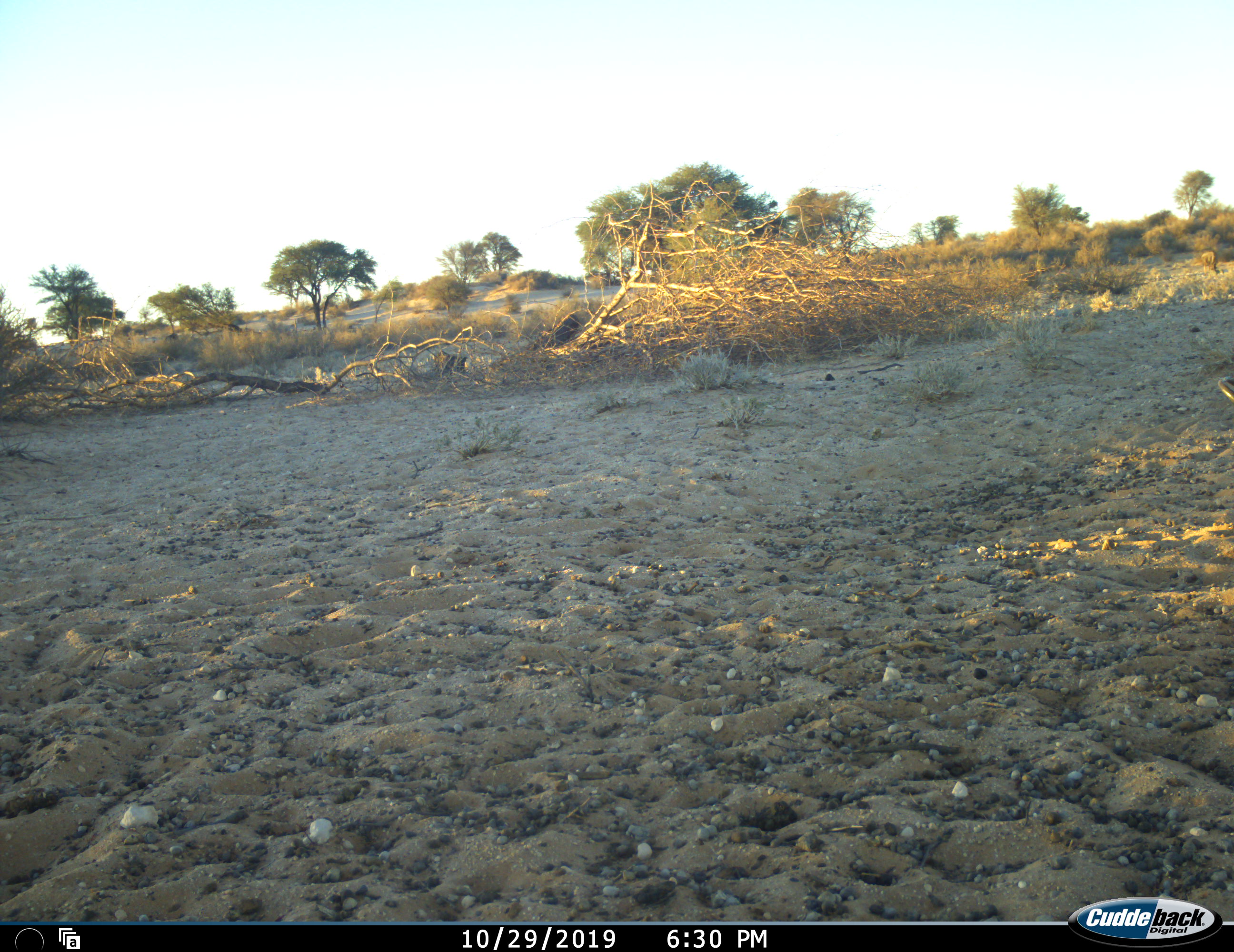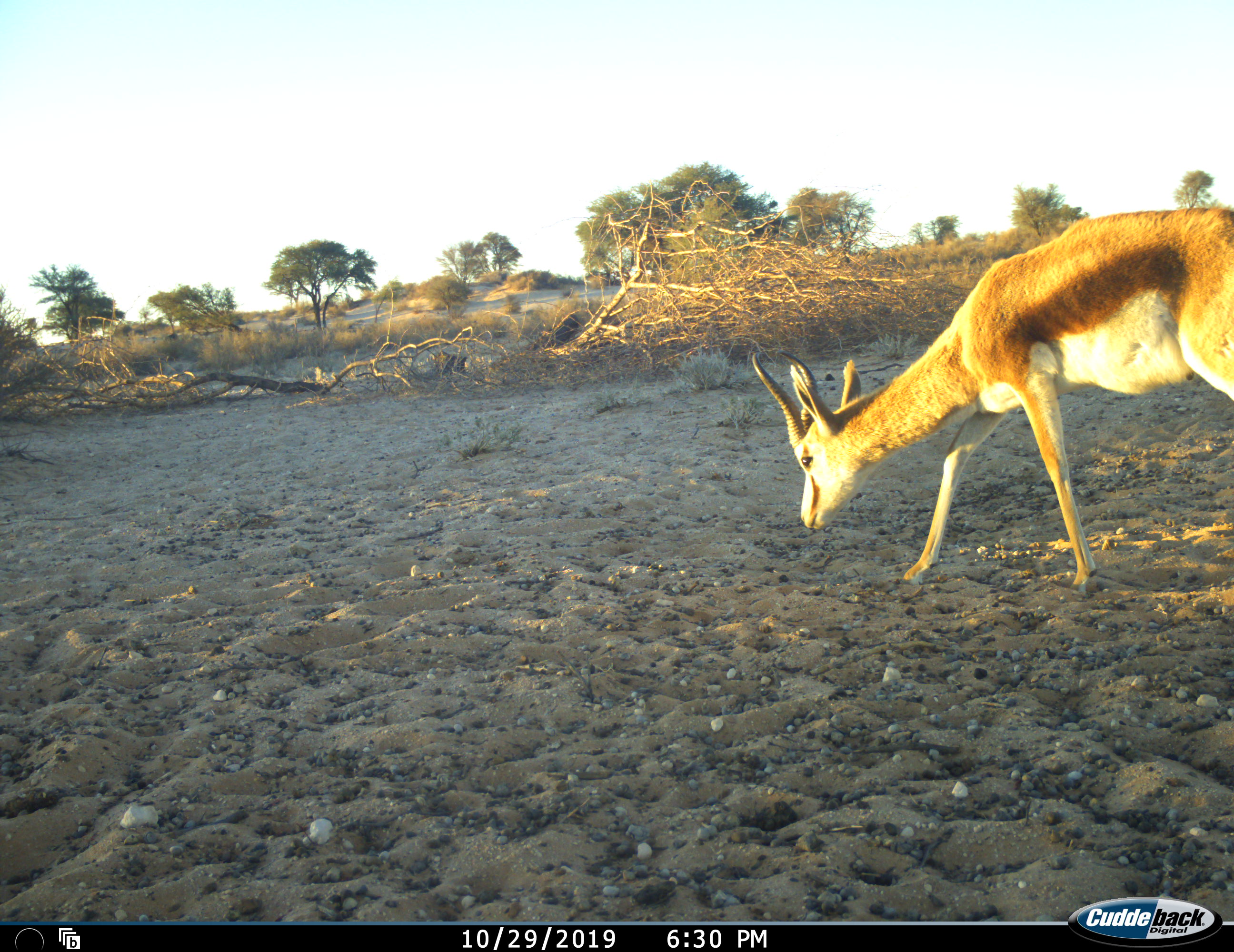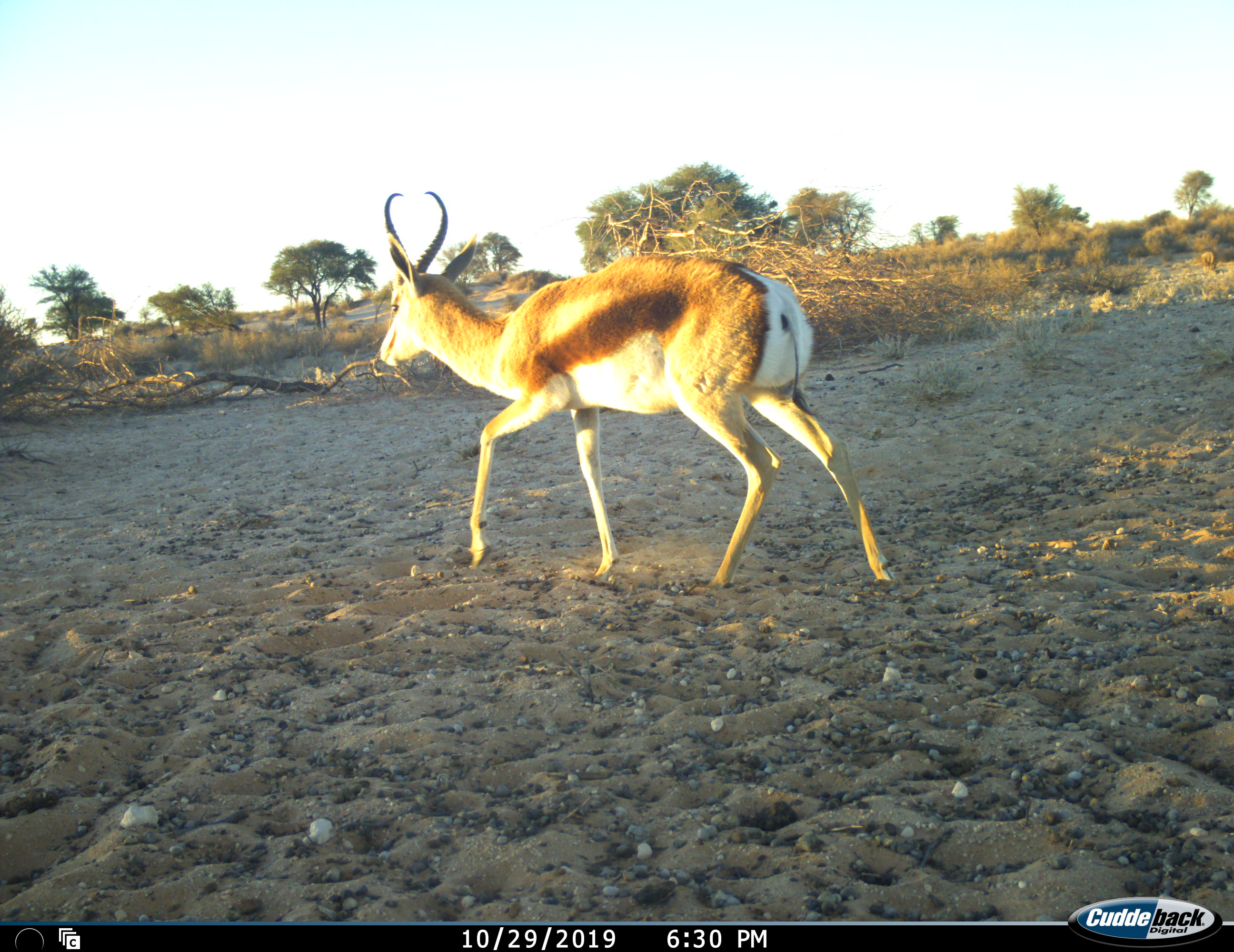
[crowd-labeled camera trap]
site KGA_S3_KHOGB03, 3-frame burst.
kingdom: Animalia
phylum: Chordata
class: Mammalia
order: Artiodactyla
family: Bovidae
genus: Antidorcas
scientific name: Antidorcas marsupialis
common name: springbok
Springbok (Antidorcas marsupialis), count 1. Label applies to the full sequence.